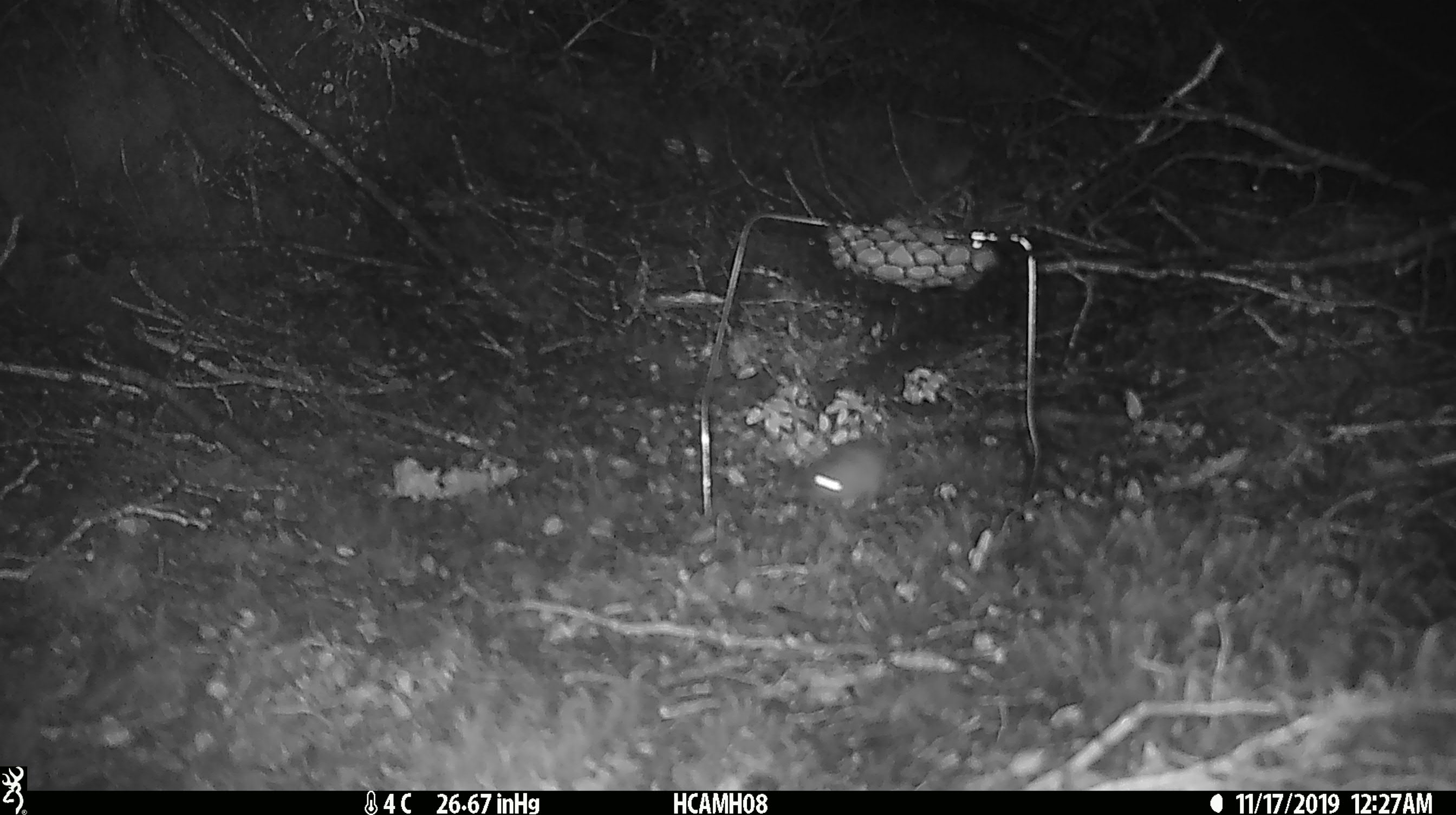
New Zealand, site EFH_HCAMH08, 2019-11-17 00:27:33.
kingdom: Animalia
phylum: Chordata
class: Mammalia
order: Rodentia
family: Muridae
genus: Mus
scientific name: Mus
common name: mouse